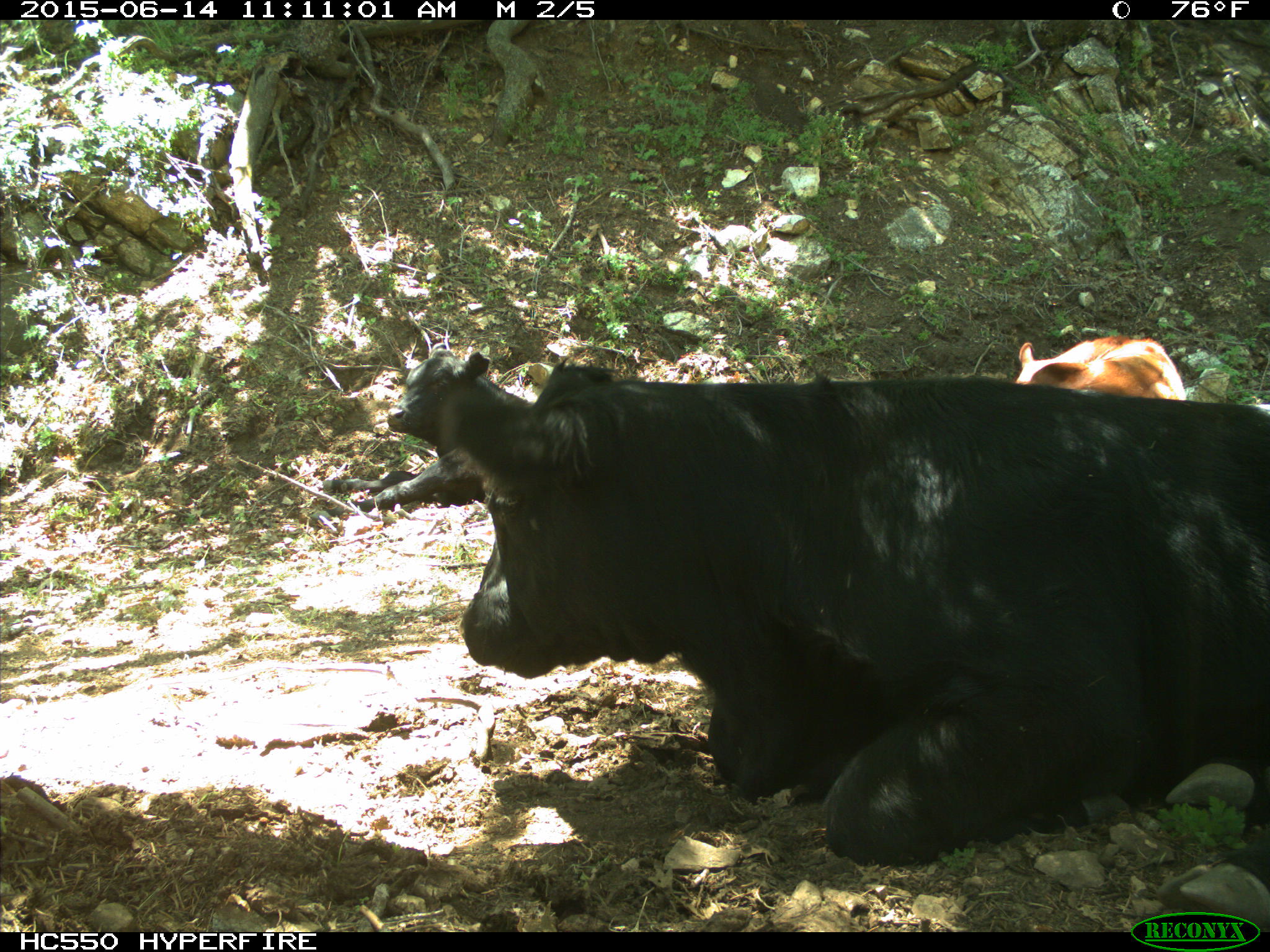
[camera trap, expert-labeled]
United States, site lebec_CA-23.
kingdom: Animalia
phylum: Chordata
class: Mammalia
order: Artiodactyla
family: Bovidae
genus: Bos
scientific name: Bos taurus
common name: domestic cow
Bos taurus (domestic cow).